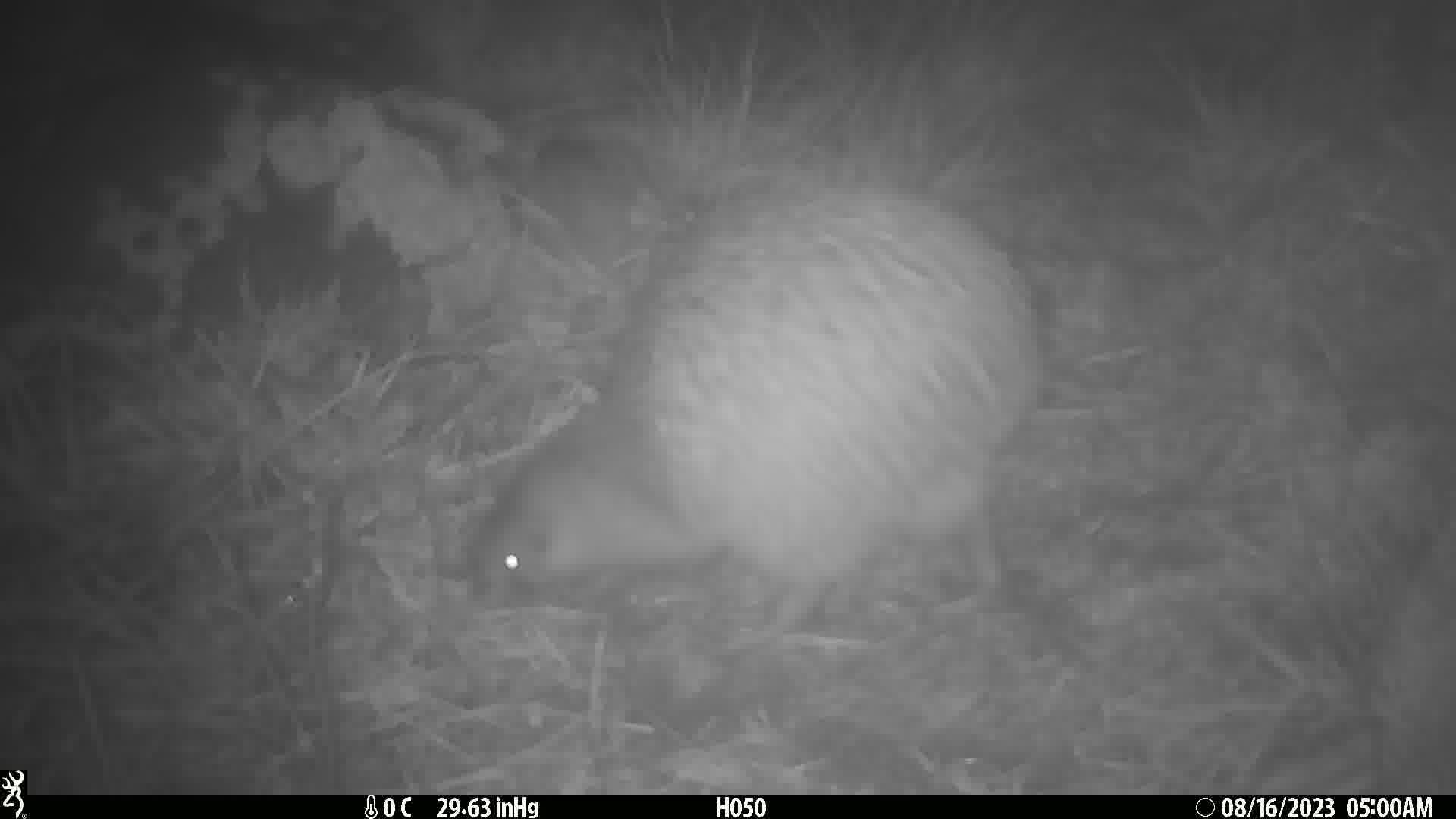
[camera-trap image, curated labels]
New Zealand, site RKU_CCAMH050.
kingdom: Animalia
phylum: Chordata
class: Aves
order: Apterygiformes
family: Apterygidae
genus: Apteryx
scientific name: Apteryx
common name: kiwi